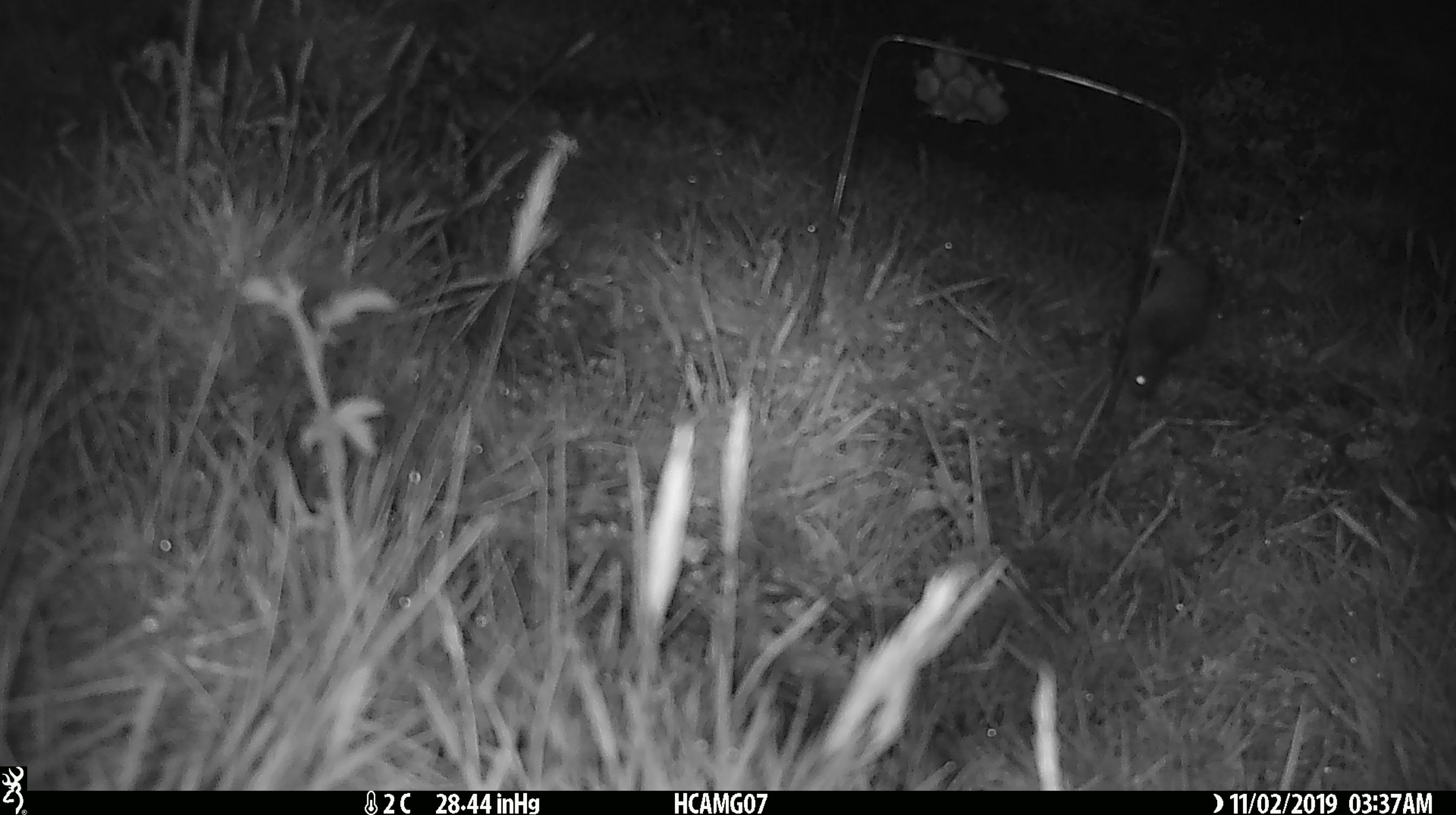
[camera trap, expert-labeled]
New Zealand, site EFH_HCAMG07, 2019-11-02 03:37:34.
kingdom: Animalia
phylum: Chordata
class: Mammalia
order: Rodentia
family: Muridae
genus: Mus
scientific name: Mus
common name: mouse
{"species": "mouse (Mus)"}